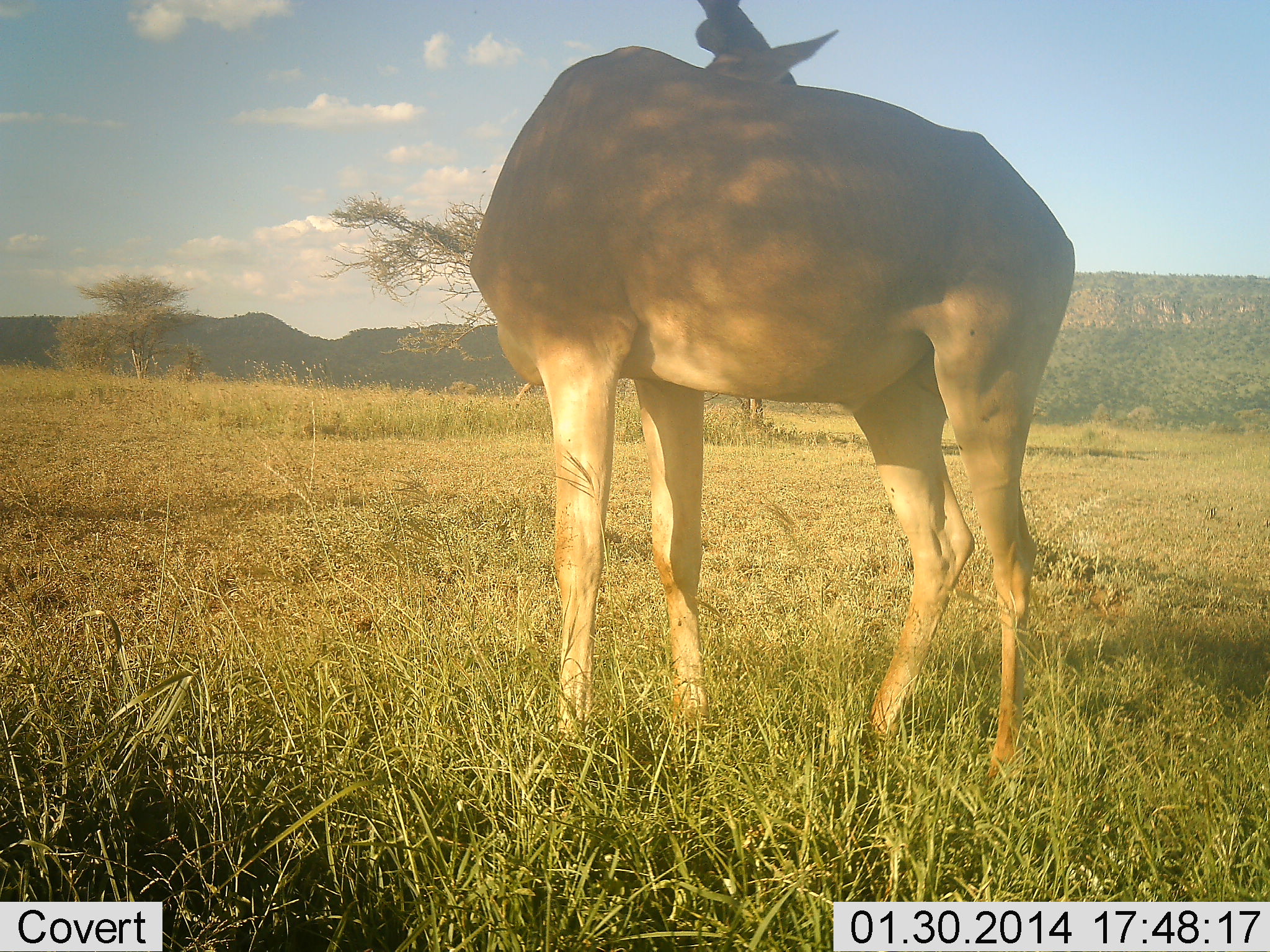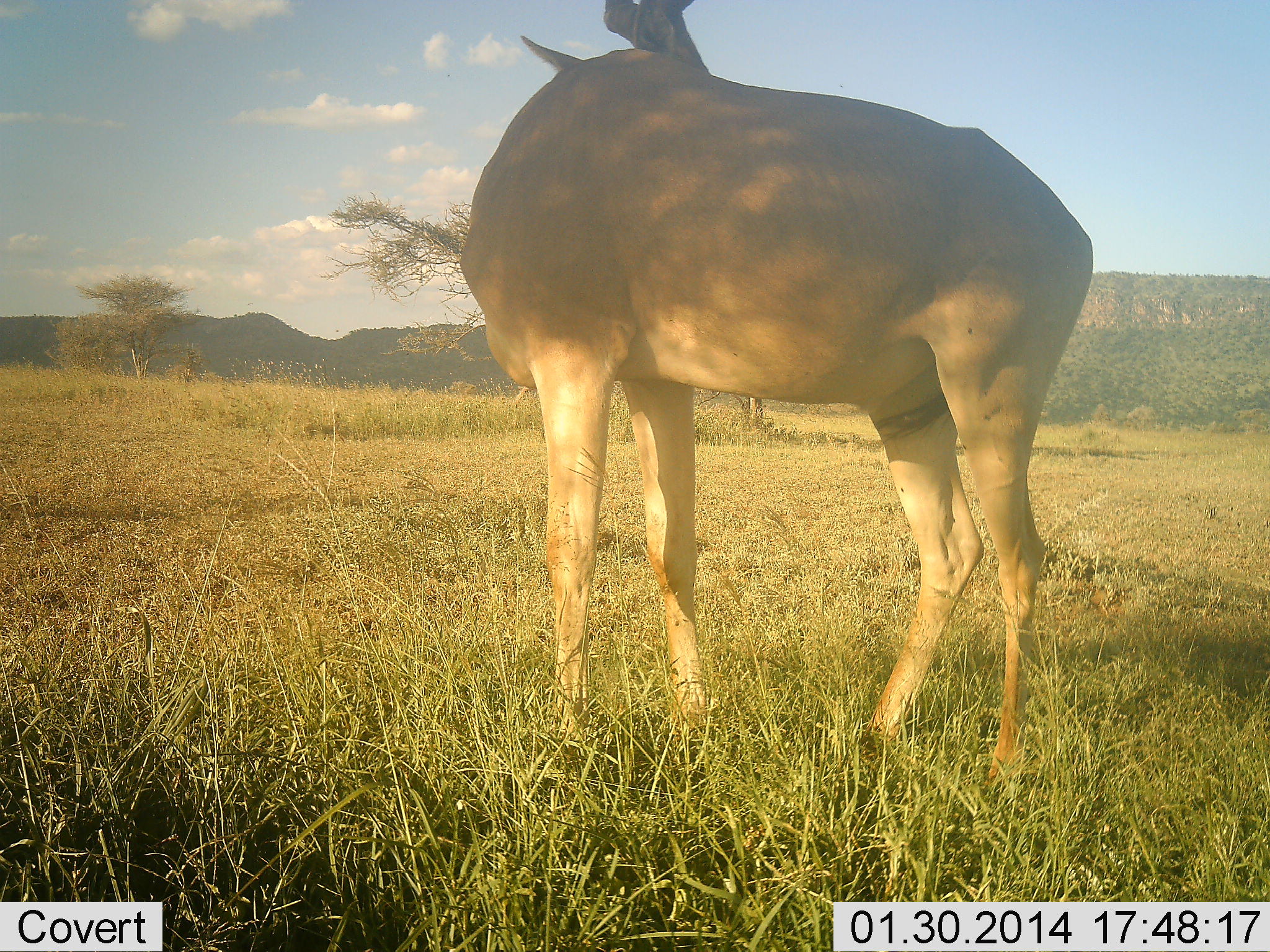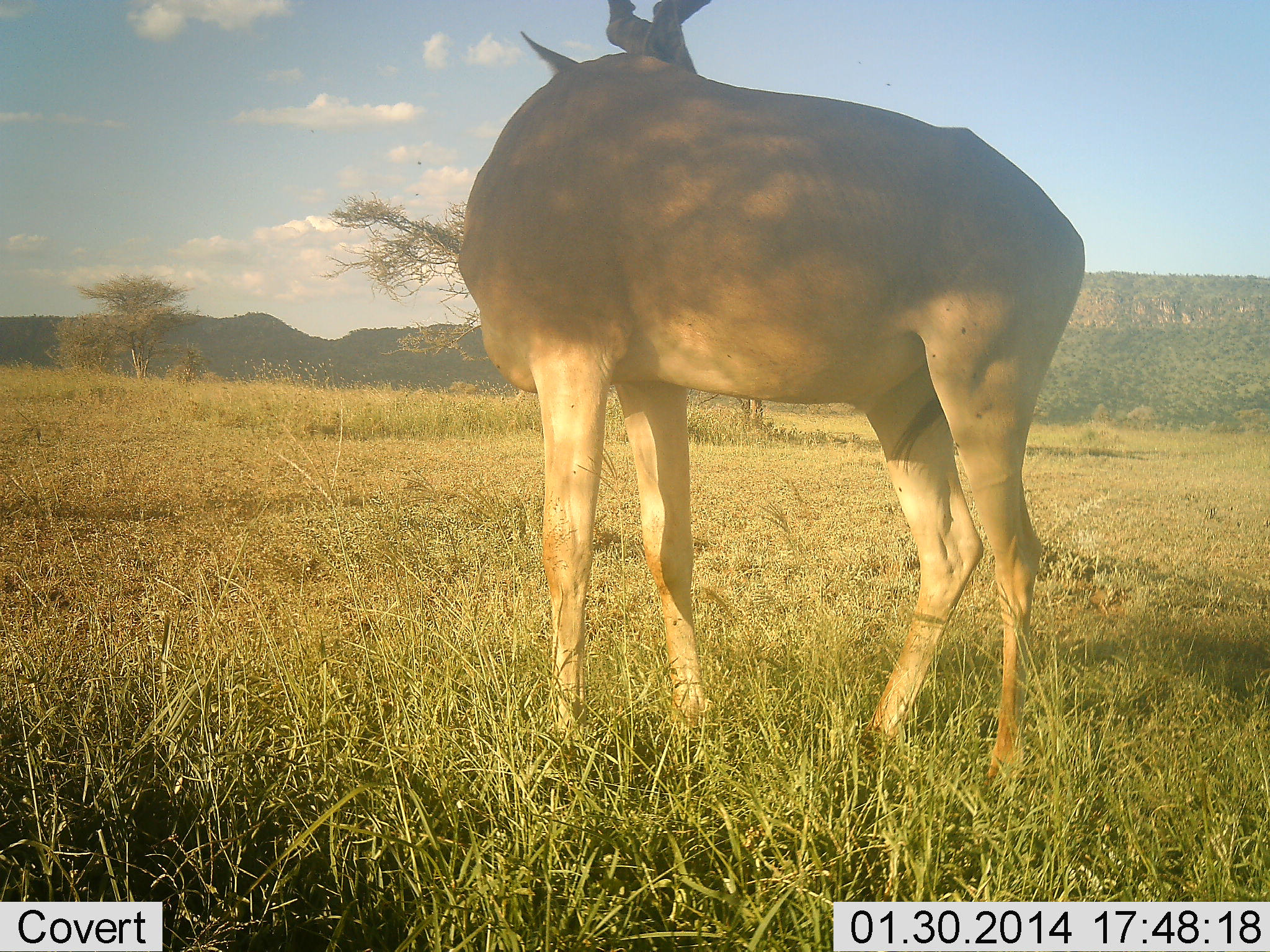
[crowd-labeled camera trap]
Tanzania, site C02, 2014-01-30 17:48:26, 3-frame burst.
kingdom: Animalia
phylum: Chordata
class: Mammalia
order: Artiodactyla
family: Bovidae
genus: Alcelaphus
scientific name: Alcelaphus buselaphus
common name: hartebeest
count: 1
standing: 100%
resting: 0%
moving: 0%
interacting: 0%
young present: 0%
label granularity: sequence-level